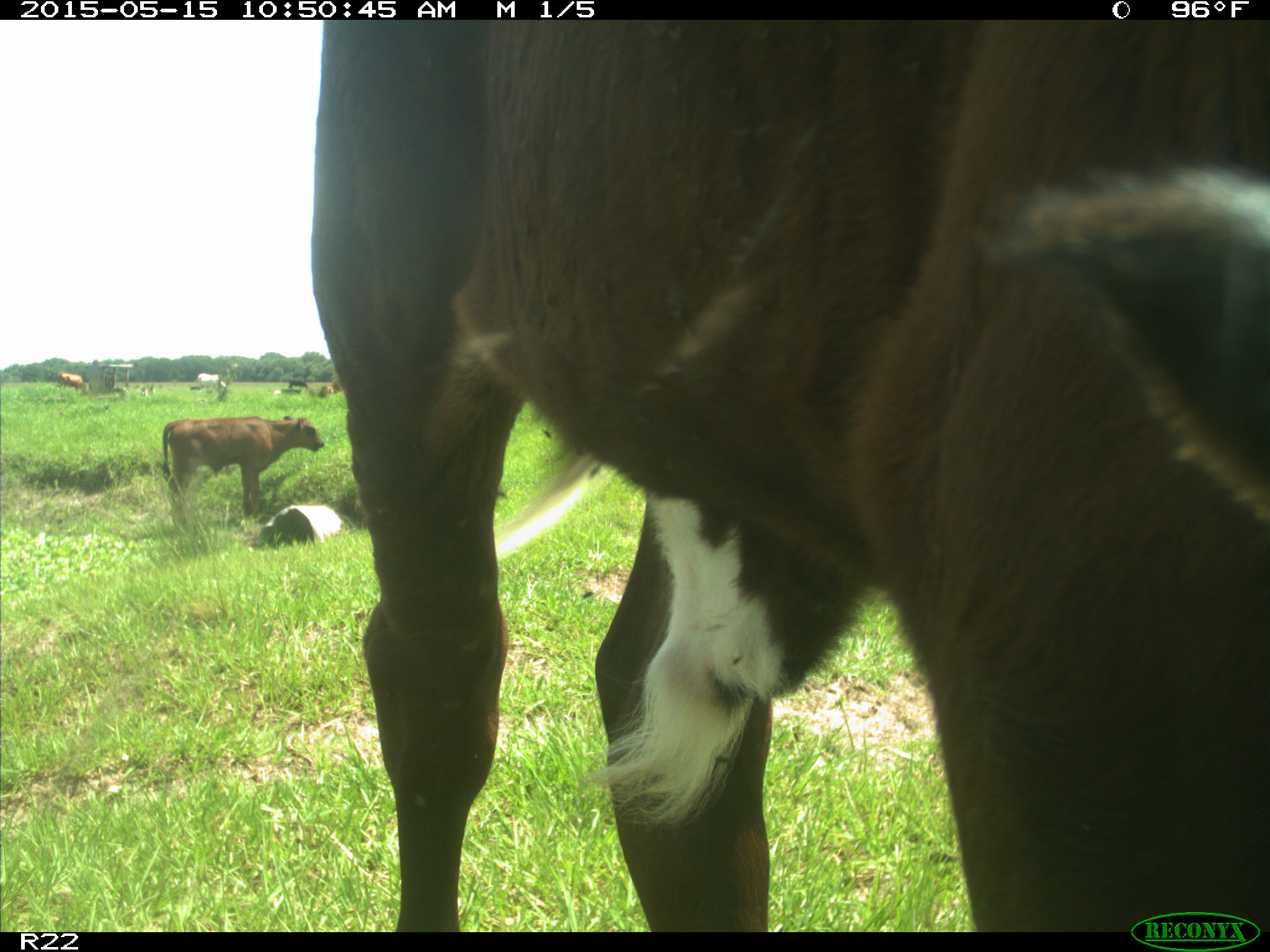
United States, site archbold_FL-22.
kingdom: Animalia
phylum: Chordata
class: Mammalia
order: Artiodactyla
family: Bovidae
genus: Bos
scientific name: Bos taurus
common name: domestic cow